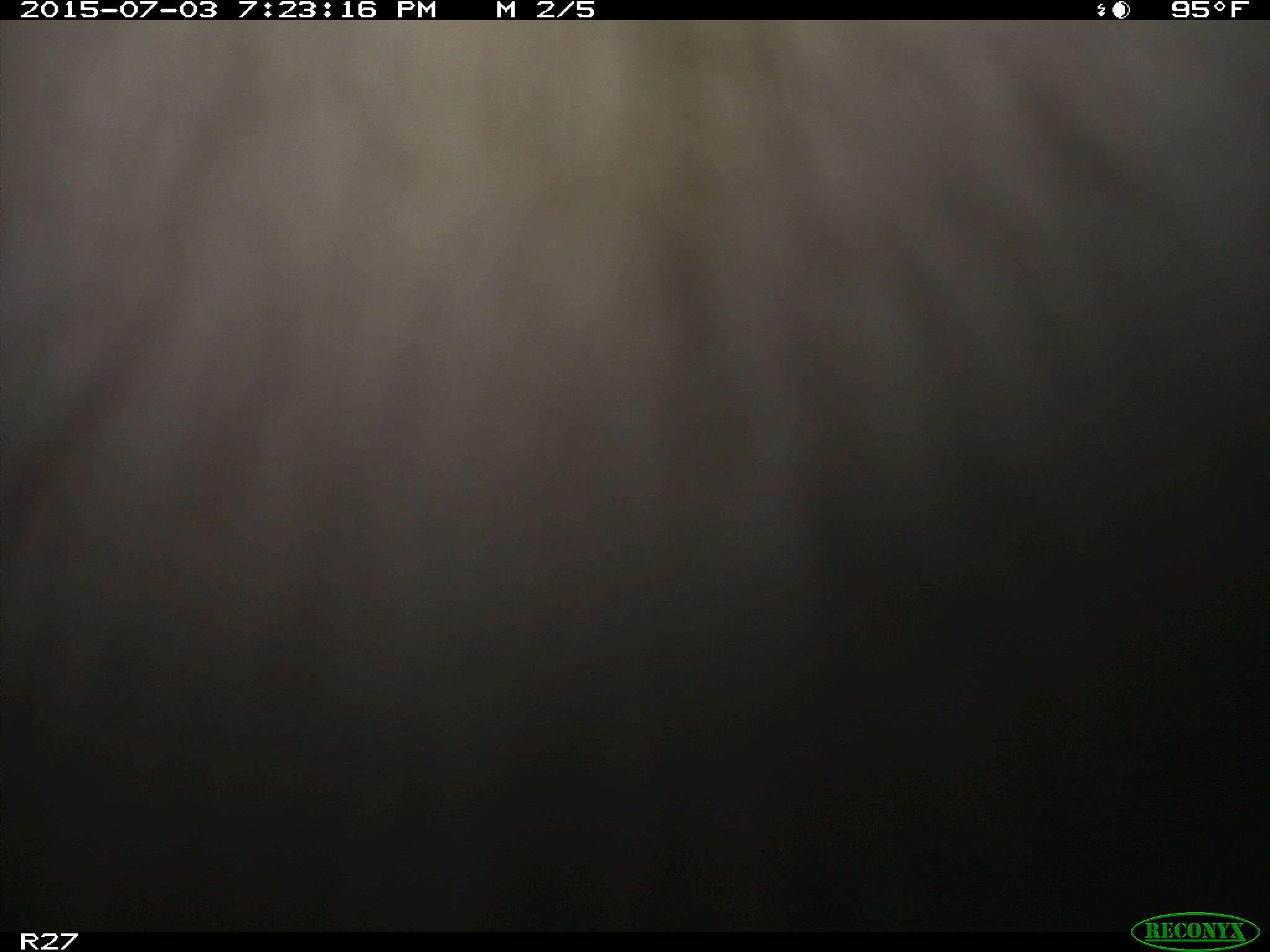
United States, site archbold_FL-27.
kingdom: Animalia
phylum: Chordata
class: Mammalia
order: Artiodactyla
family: Bovidae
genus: Bos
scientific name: Bos taurus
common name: domestic cow